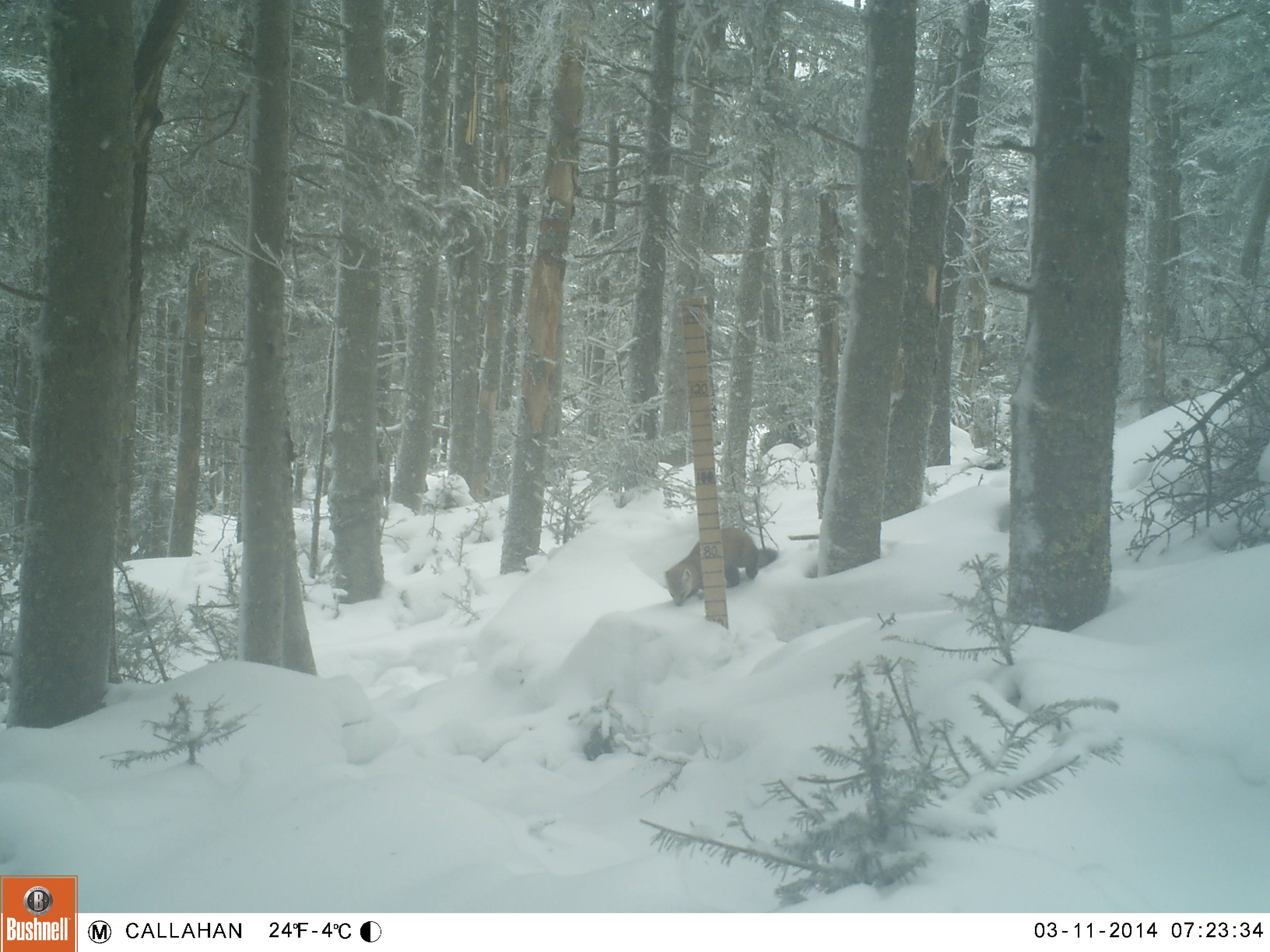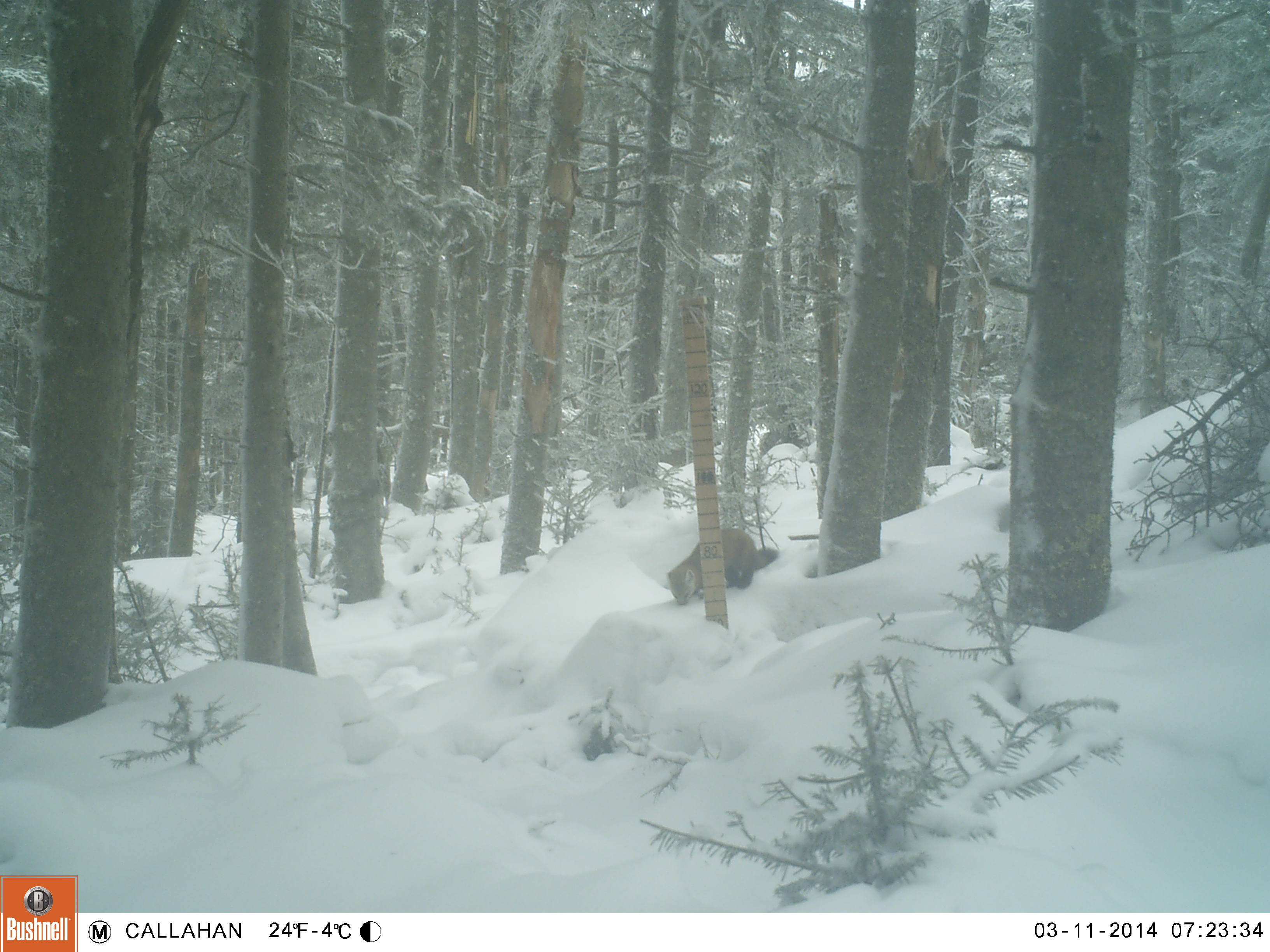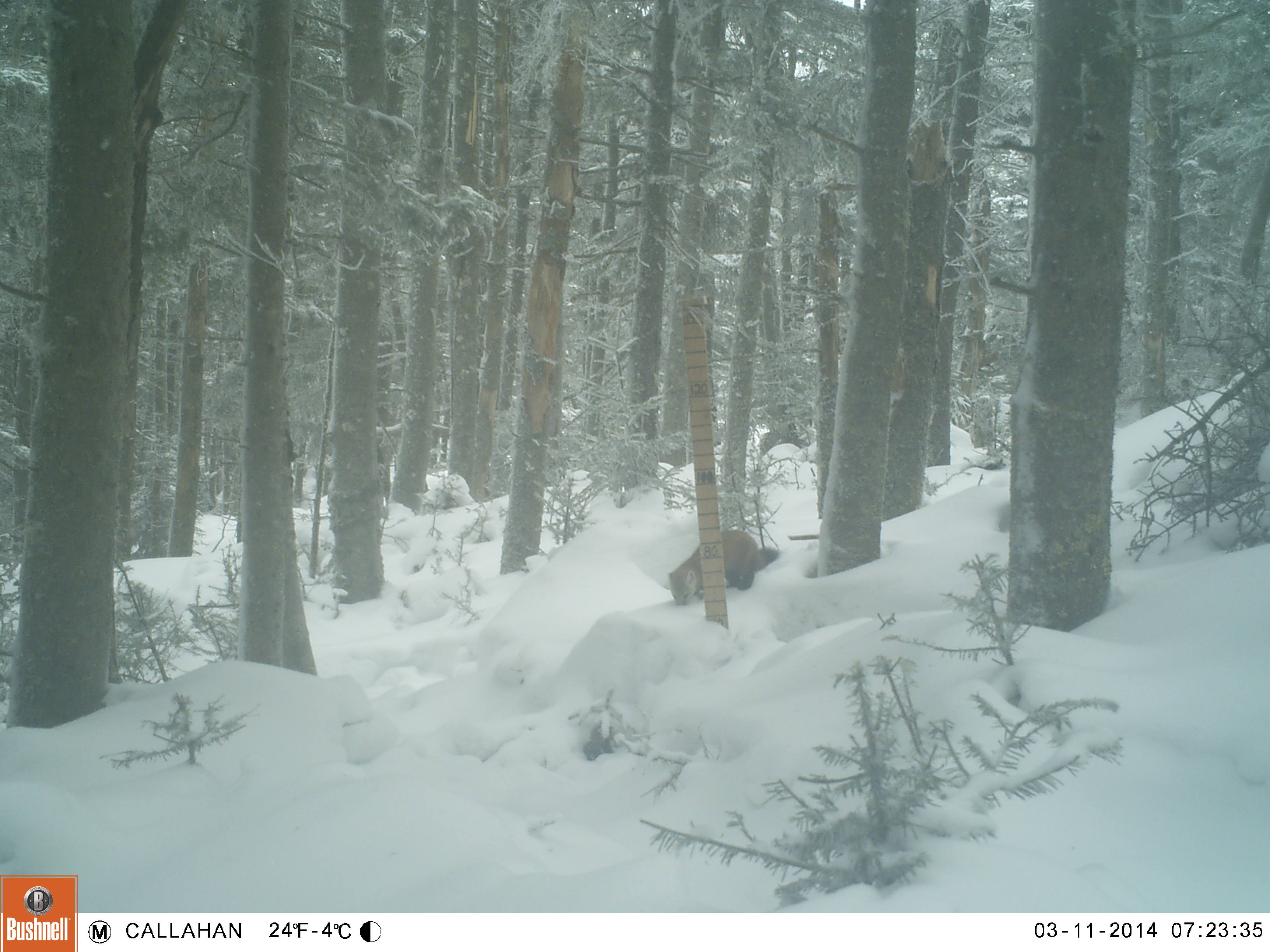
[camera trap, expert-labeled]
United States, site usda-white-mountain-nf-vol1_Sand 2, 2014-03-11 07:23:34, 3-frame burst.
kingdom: Animalia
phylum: Chordata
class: Mammalia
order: Carnivora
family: Mustelidae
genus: Martes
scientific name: Martes americana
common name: american marten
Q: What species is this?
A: American marten (Martes americana).